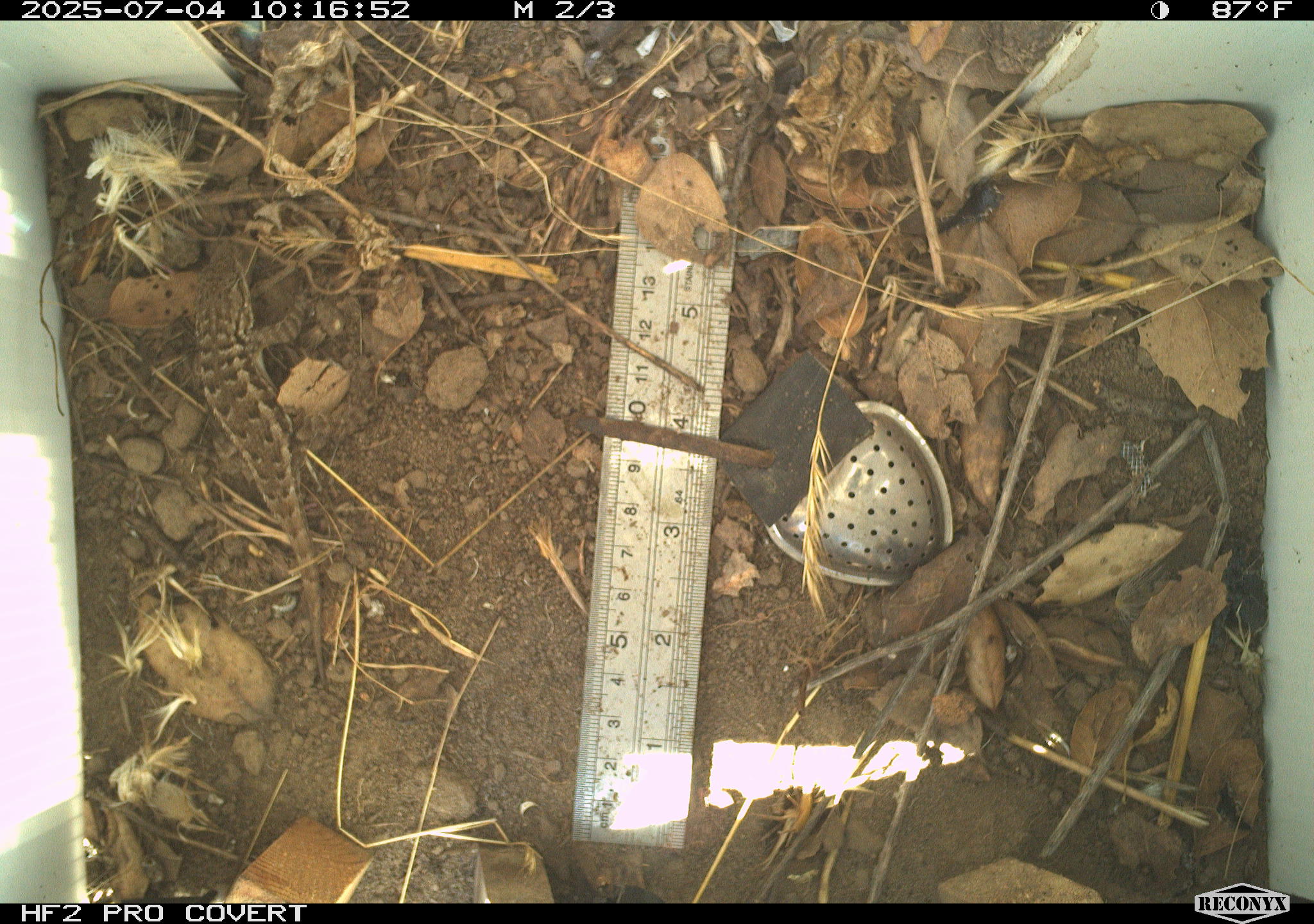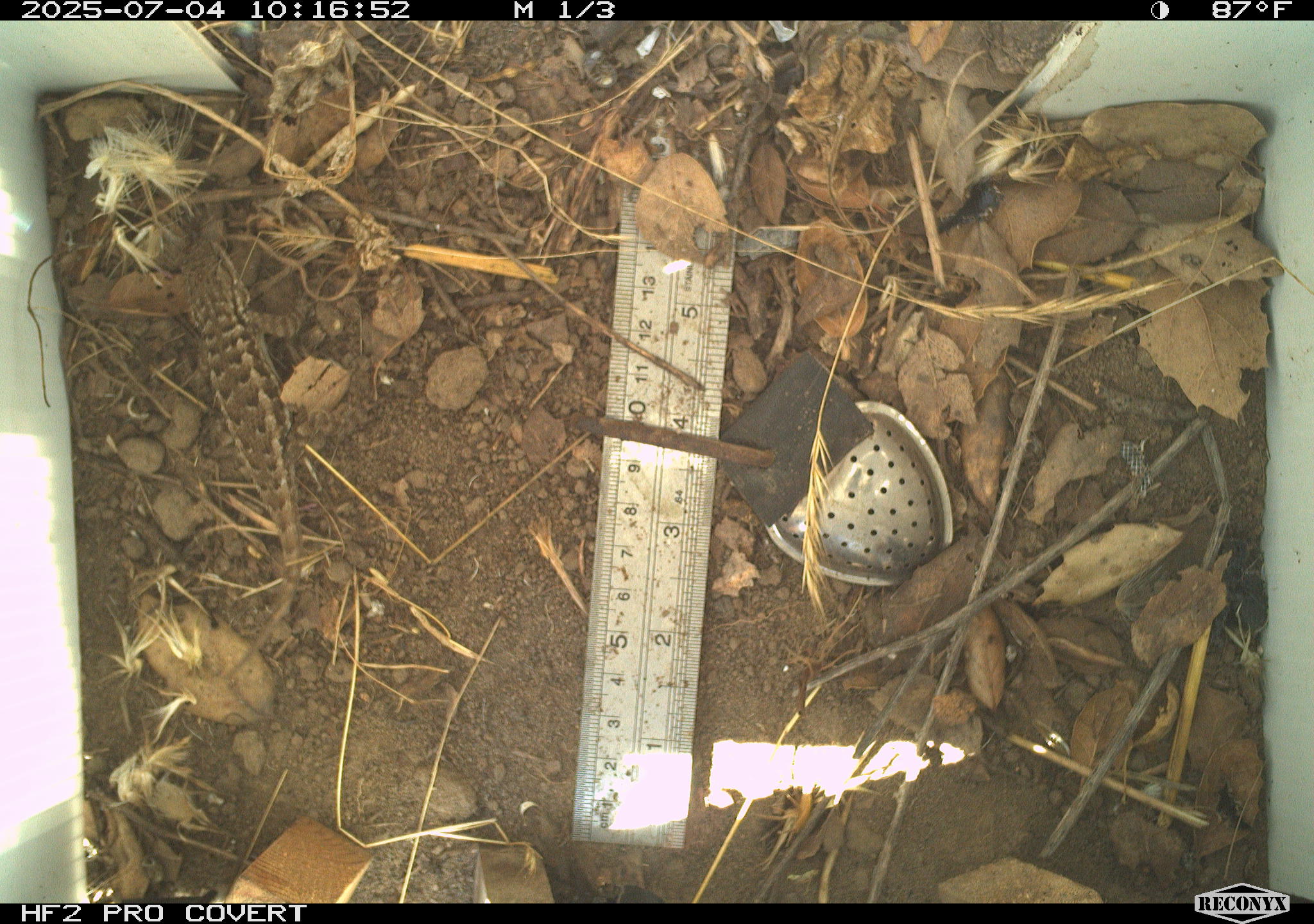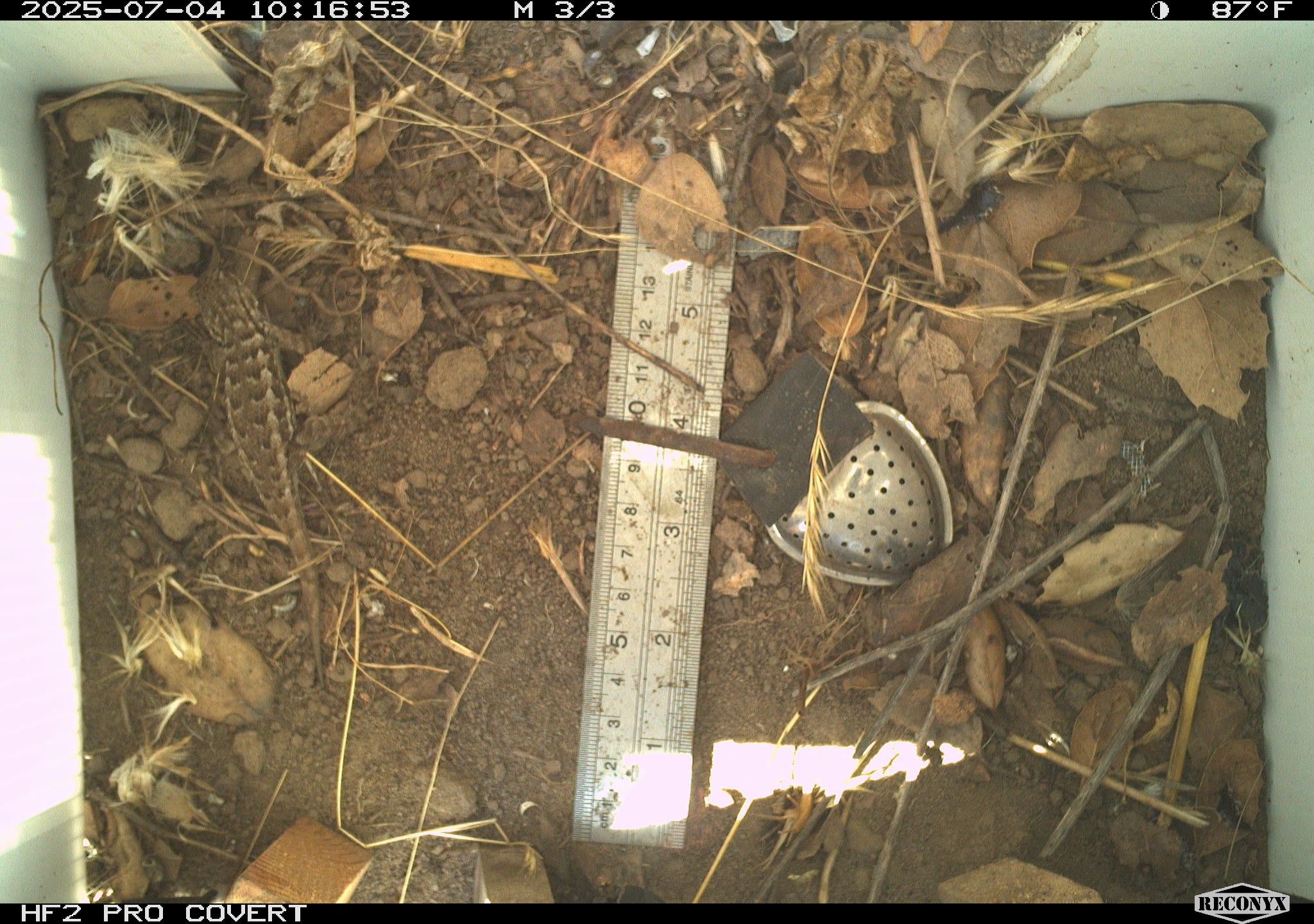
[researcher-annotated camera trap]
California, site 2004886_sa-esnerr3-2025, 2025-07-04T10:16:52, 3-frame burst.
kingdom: Animalia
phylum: Chordata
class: Reptilia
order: Squamata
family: Phrynosomatidae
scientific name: Phrynosomatidae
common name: north american spiny lizards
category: sceloporus/uta species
Sceloporus/uta species (north american spiny lizards) (Phrynosomatidae).